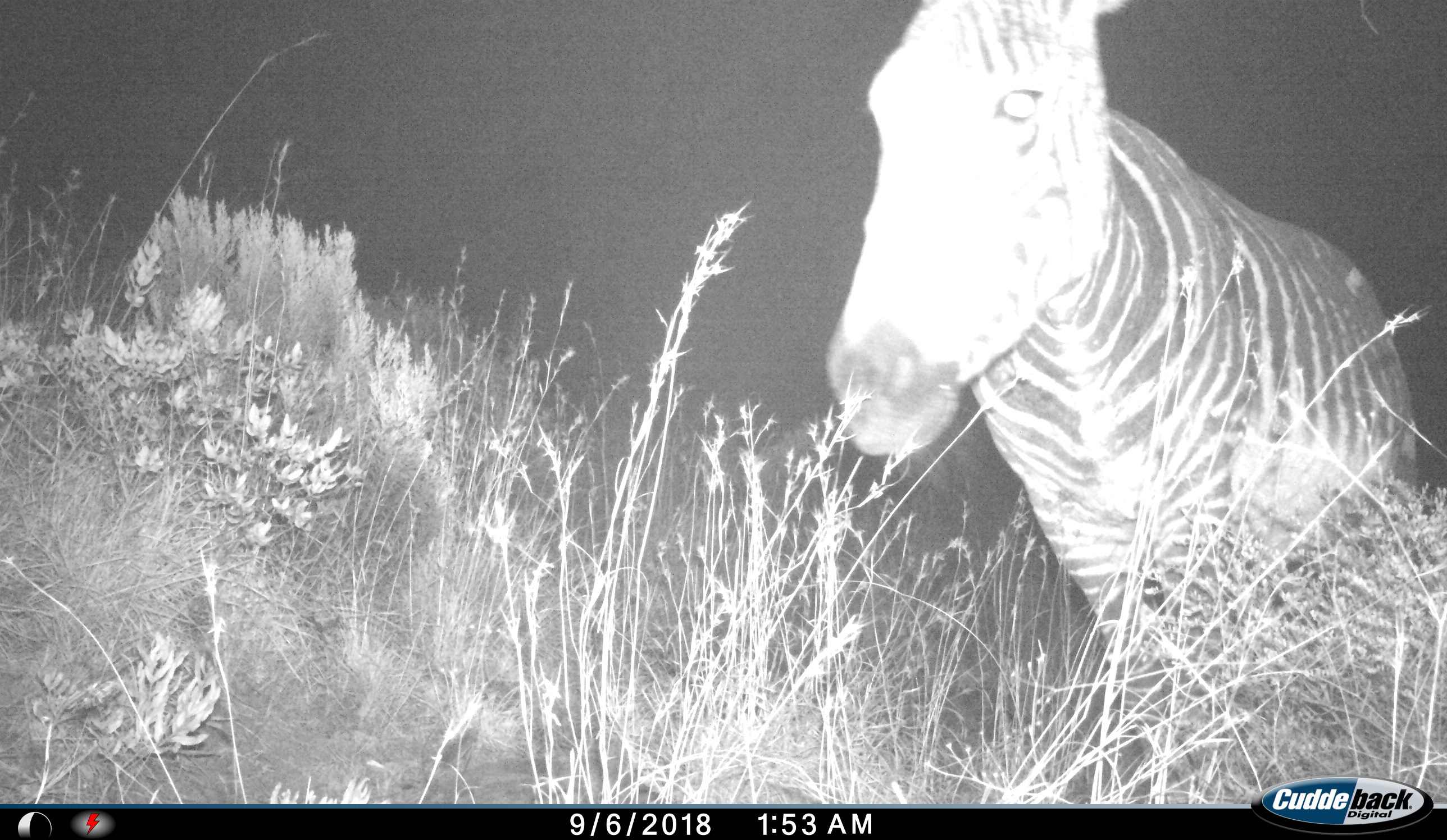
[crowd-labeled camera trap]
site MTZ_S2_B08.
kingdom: Animalia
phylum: Chordata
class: Mammalia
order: Perissodactyla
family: Equidae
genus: Equus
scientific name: Equus zebra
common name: mountain zebra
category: zebramountain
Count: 1.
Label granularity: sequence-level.